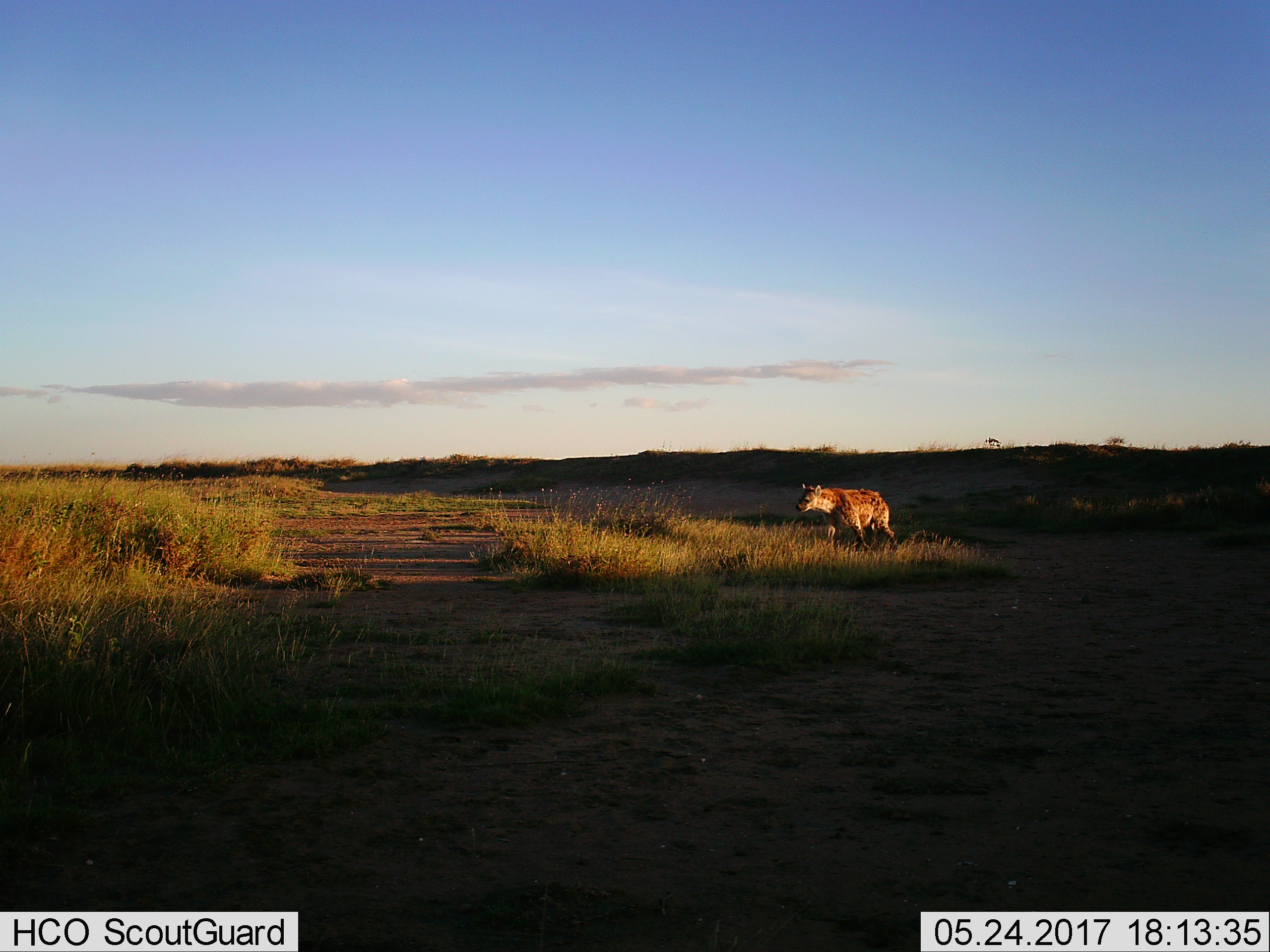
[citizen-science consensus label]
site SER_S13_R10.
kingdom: Animalia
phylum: Chordata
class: Mammalia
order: Carnivora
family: Hyaenidae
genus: Crocuta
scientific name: Crocuta crocuta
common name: spotted hyena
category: hyenaspotted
Hyenaspotted (spotted hyena) (Crocuta crocuta), count 1. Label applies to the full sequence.